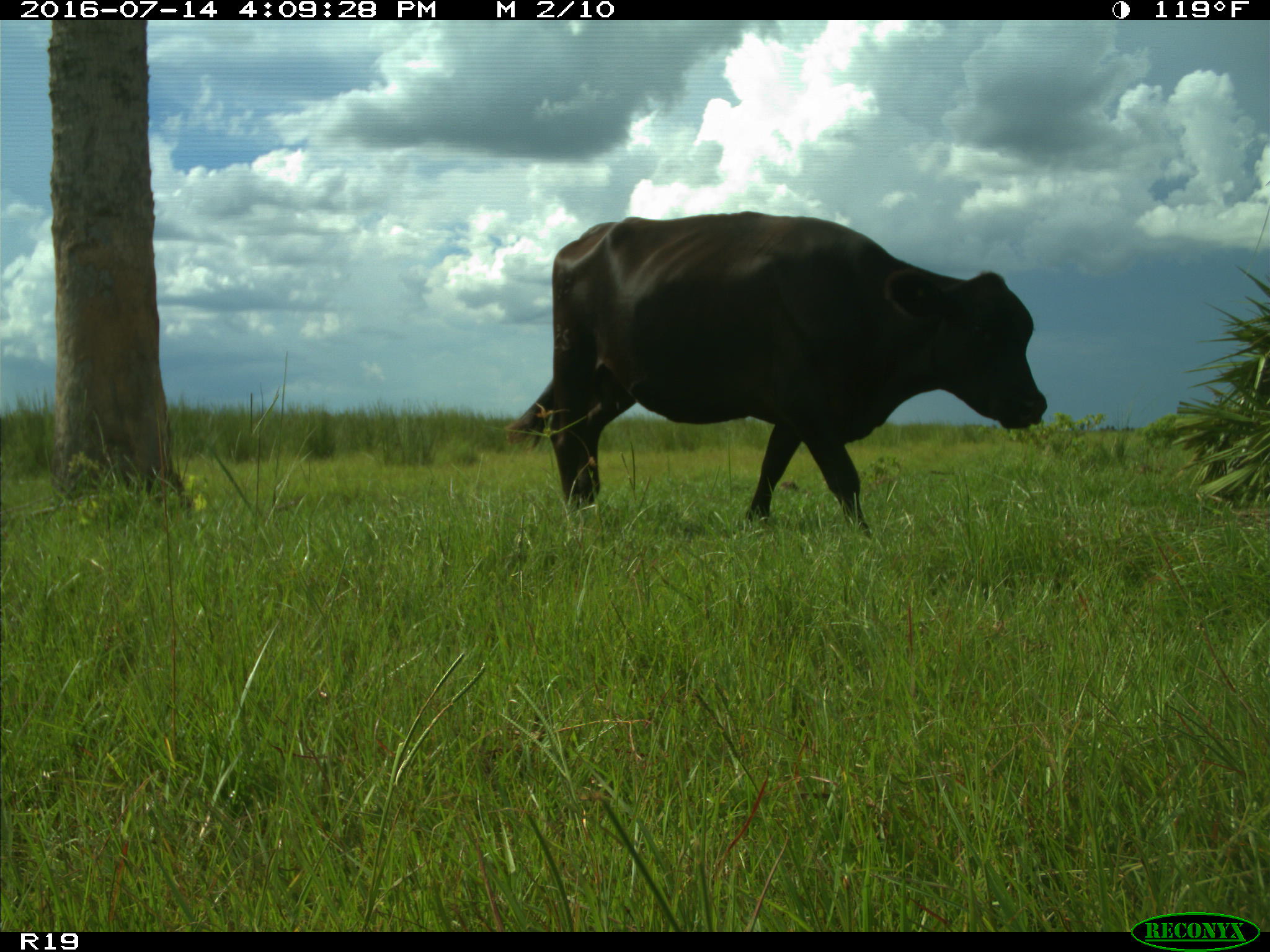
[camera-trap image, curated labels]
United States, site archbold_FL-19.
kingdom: Animalia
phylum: Chordata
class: Mammalia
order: Artiodactyla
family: Bovidae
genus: Bos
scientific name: Bos taurus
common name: domestic cow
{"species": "Bos taurus (domestic cow)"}